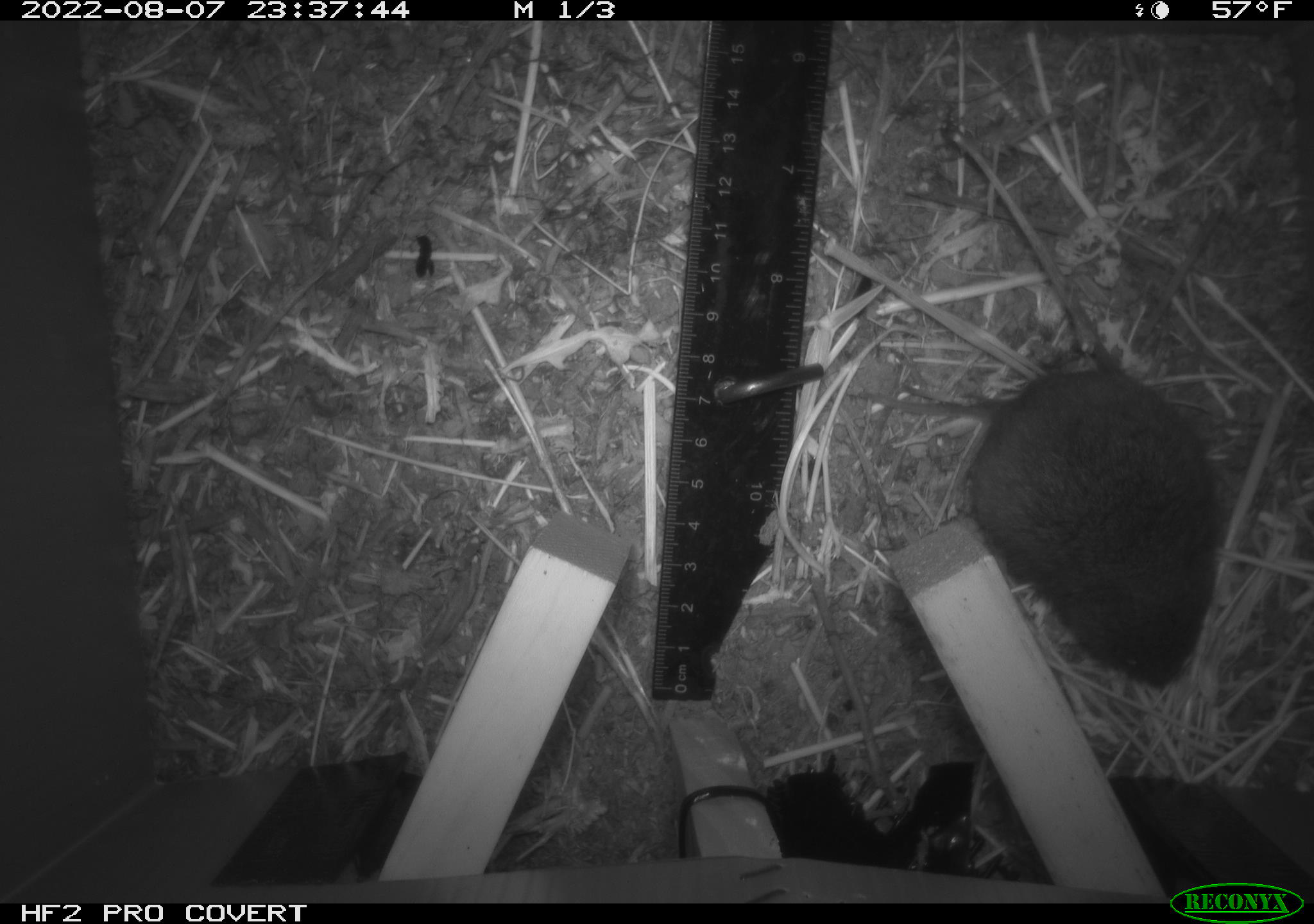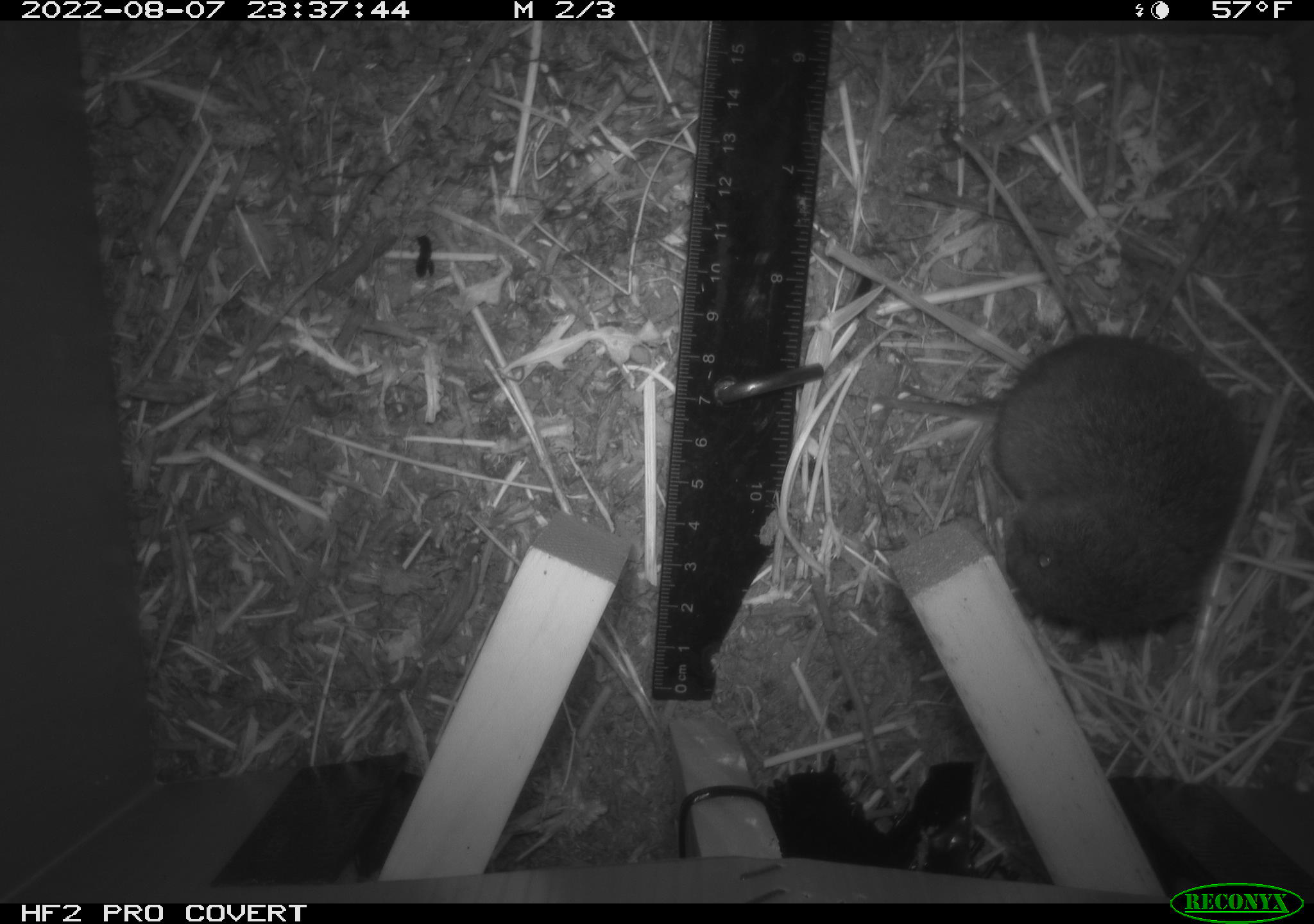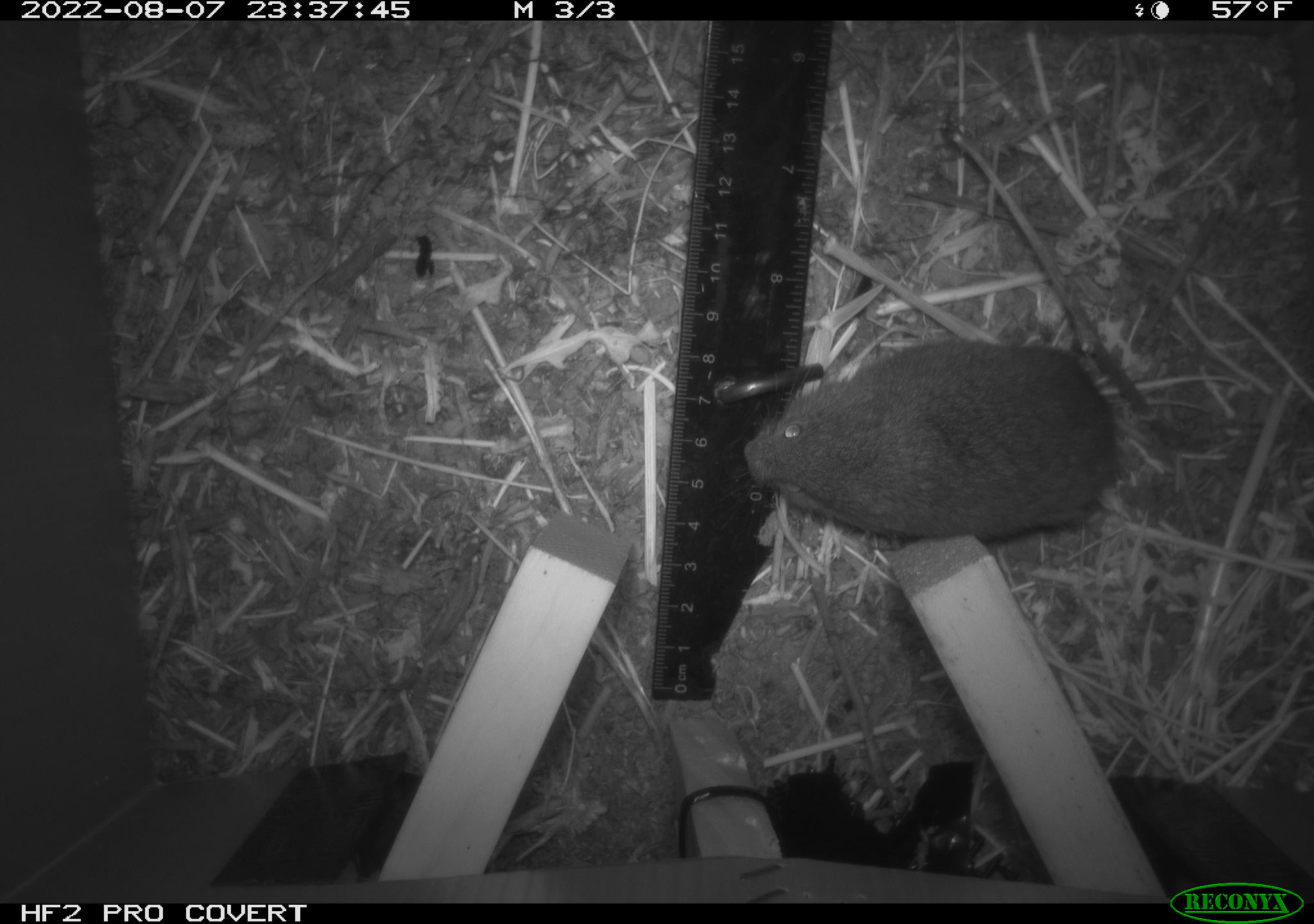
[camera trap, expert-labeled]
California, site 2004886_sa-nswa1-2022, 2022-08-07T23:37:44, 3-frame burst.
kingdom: Animalia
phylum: Chordata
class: Mammalia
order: Rodentia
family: Cricetidae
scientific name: Cricetidae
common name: hamsters, voles, lemmings, and allies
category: cricetidae family